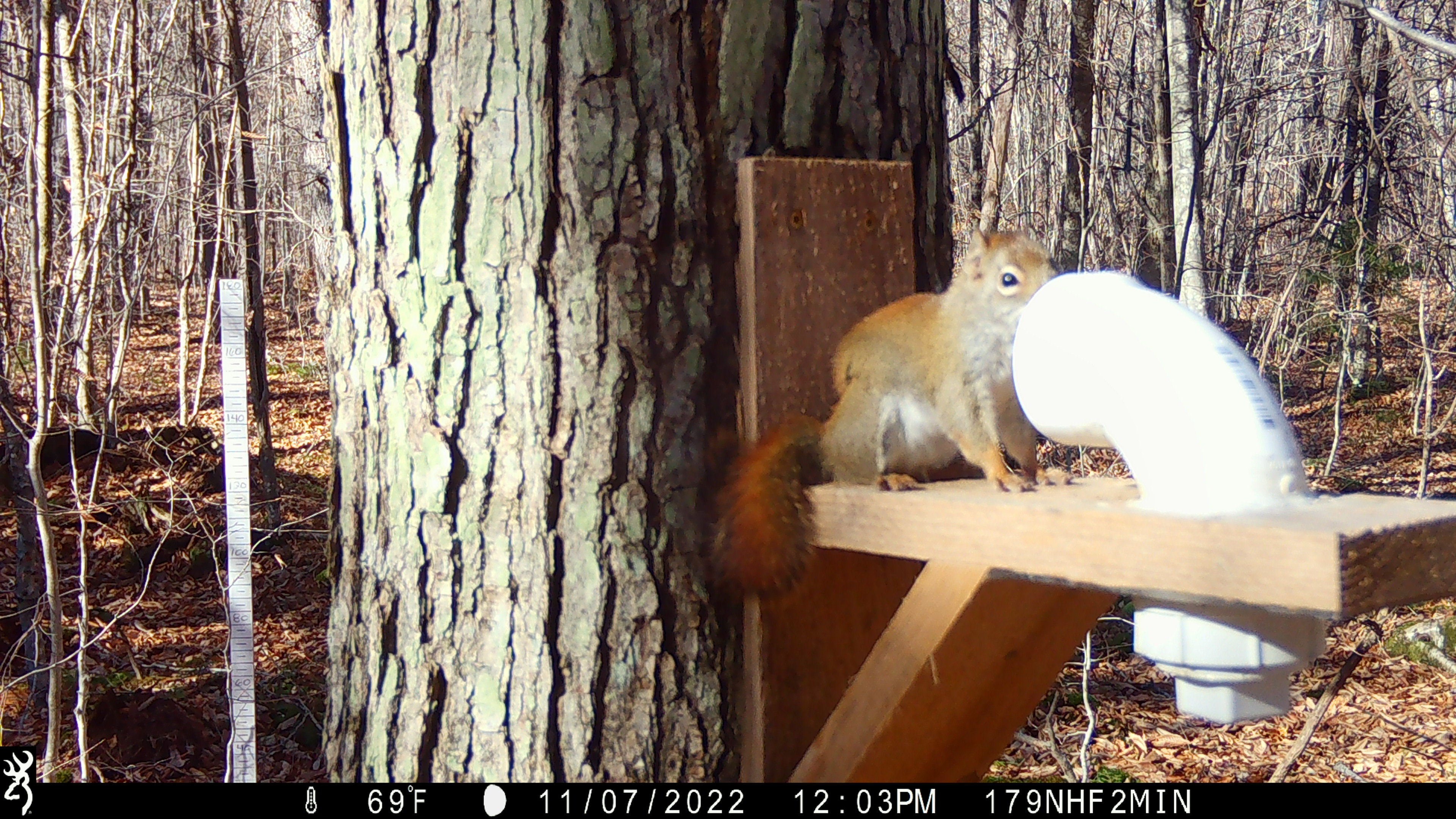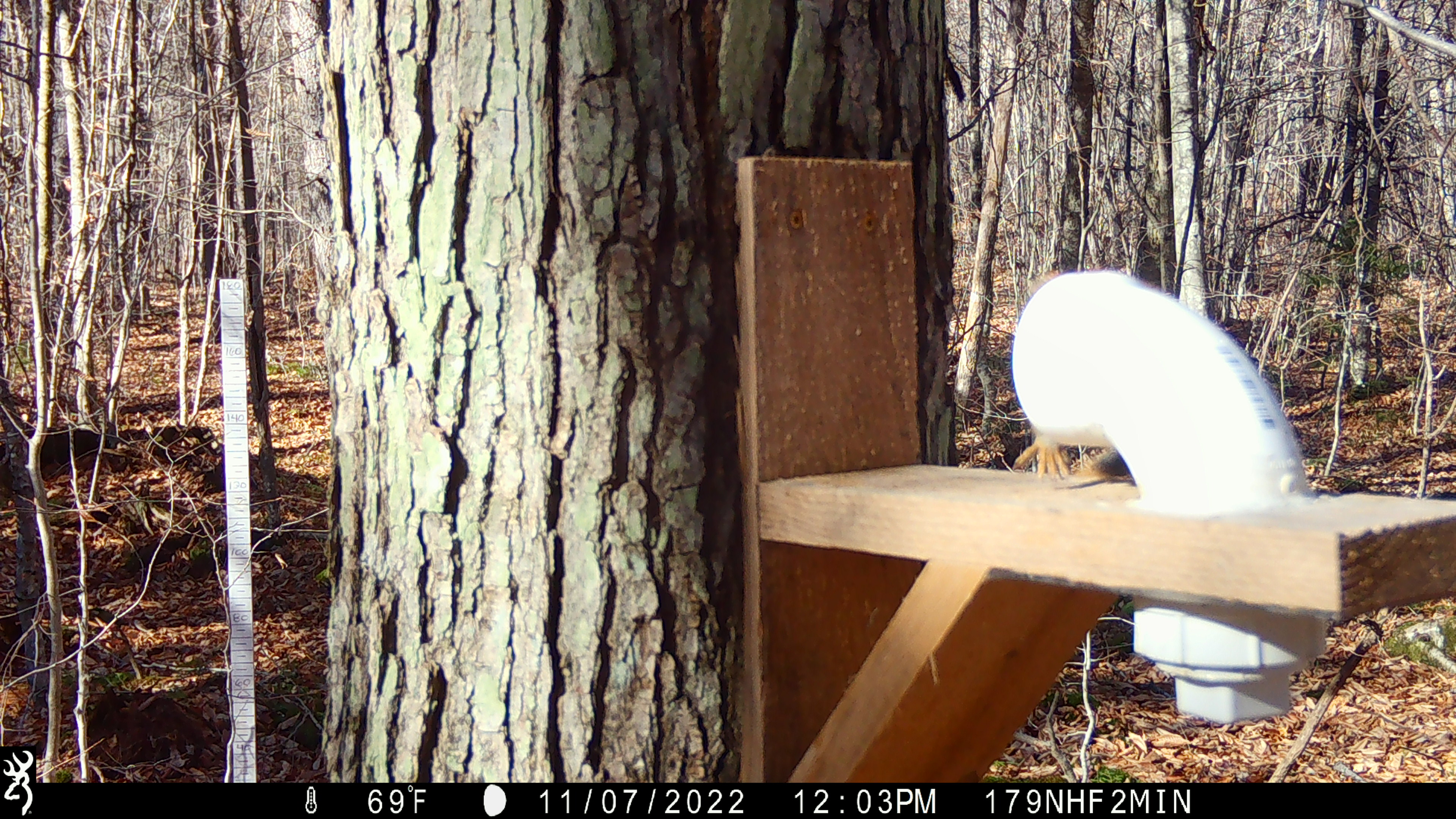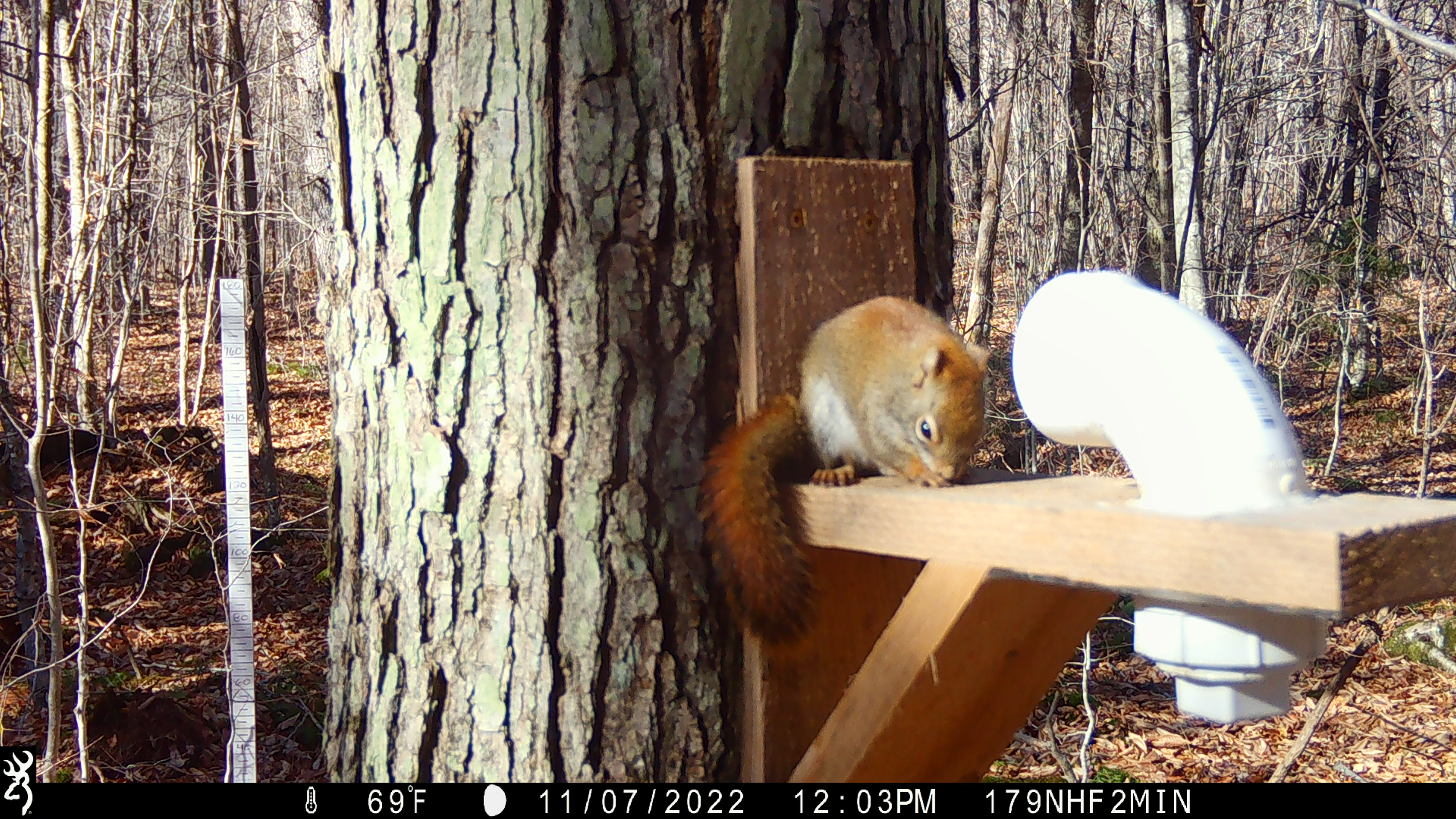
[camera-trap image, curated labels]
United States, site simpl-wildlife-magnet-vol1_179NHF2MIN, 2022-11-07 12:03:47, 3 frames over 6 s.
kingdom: Animalia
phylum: Chordata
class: Mammalia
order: Rodentia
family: Sciuridae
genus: Tamiasciurus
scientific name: Tamiasciurus hudsonicus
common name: red squirrel